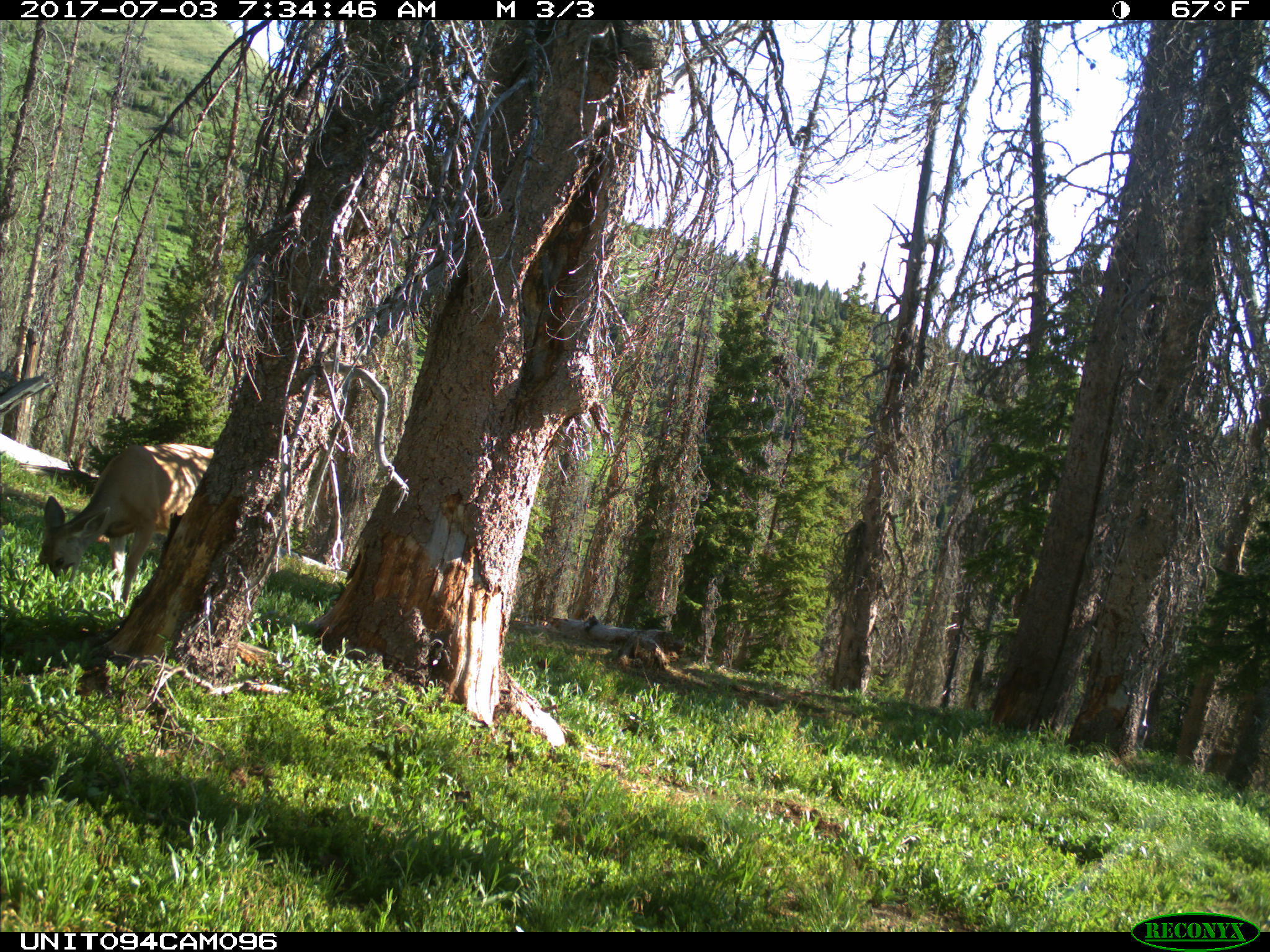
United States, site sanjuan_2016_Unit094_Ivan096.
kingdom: Animalia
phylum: Chordata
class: Mammalia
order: Artiodactyla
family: Cervidae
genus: Odocoileus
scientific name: Odocoileus hemionus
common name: mule deer